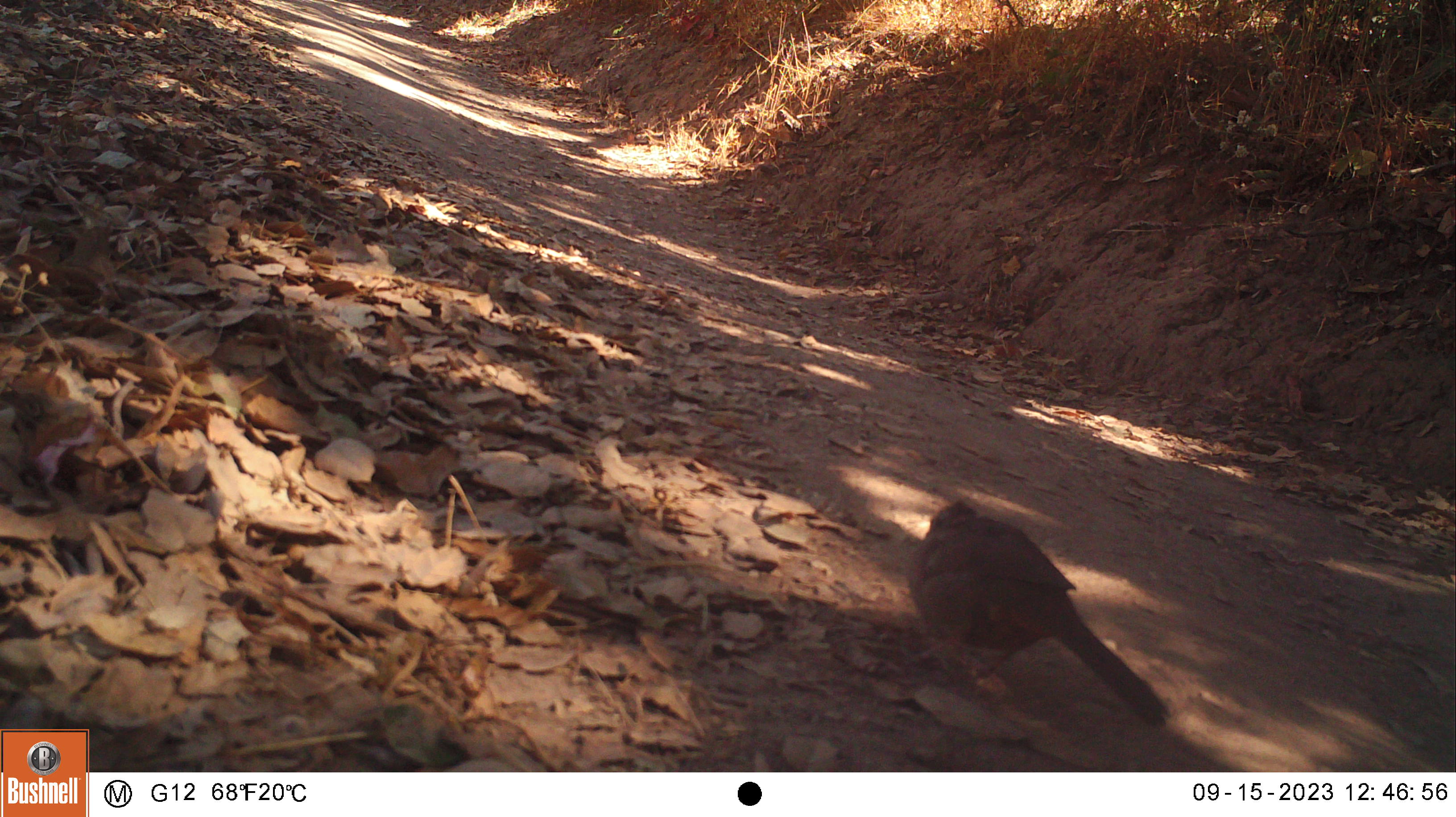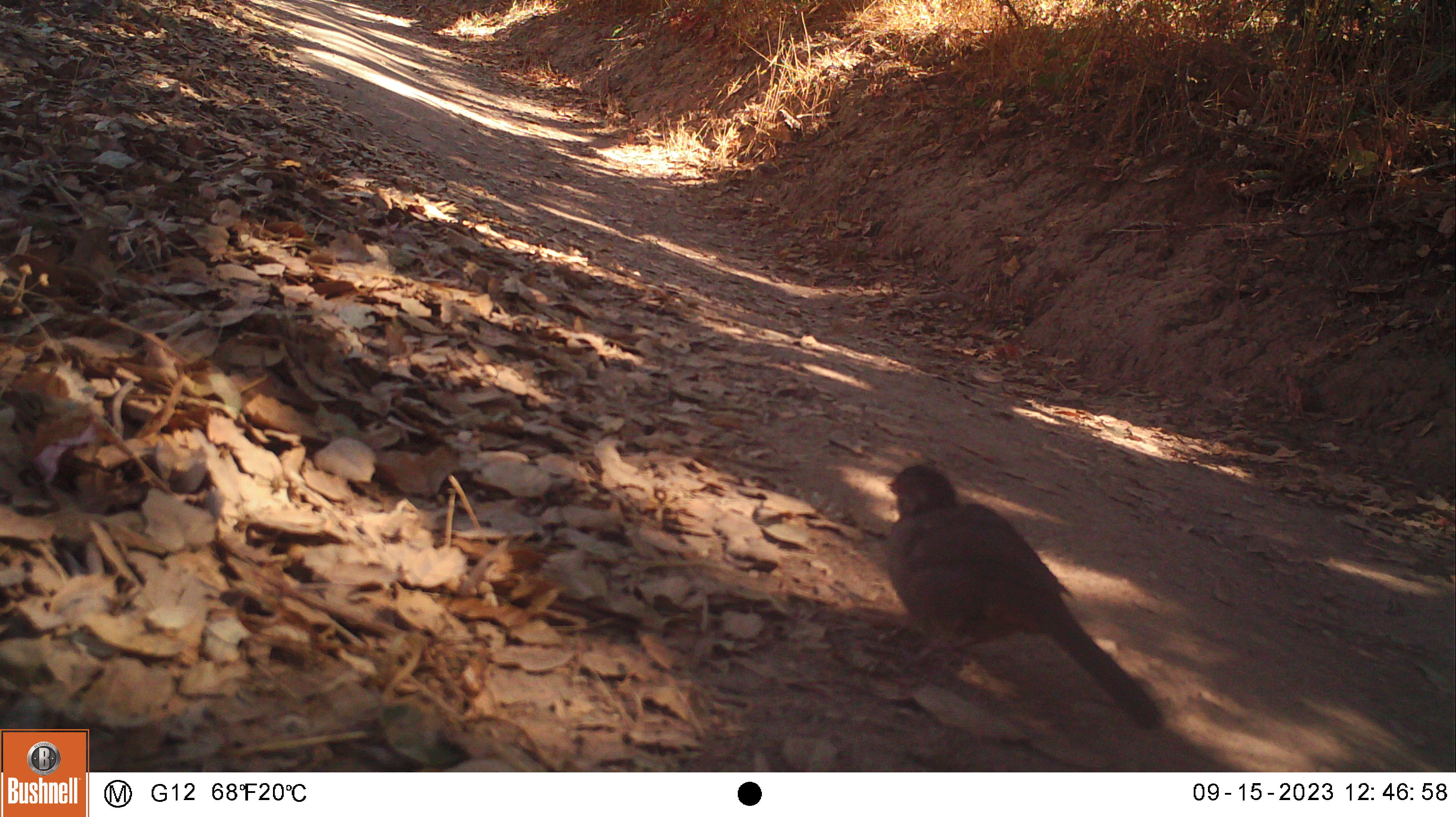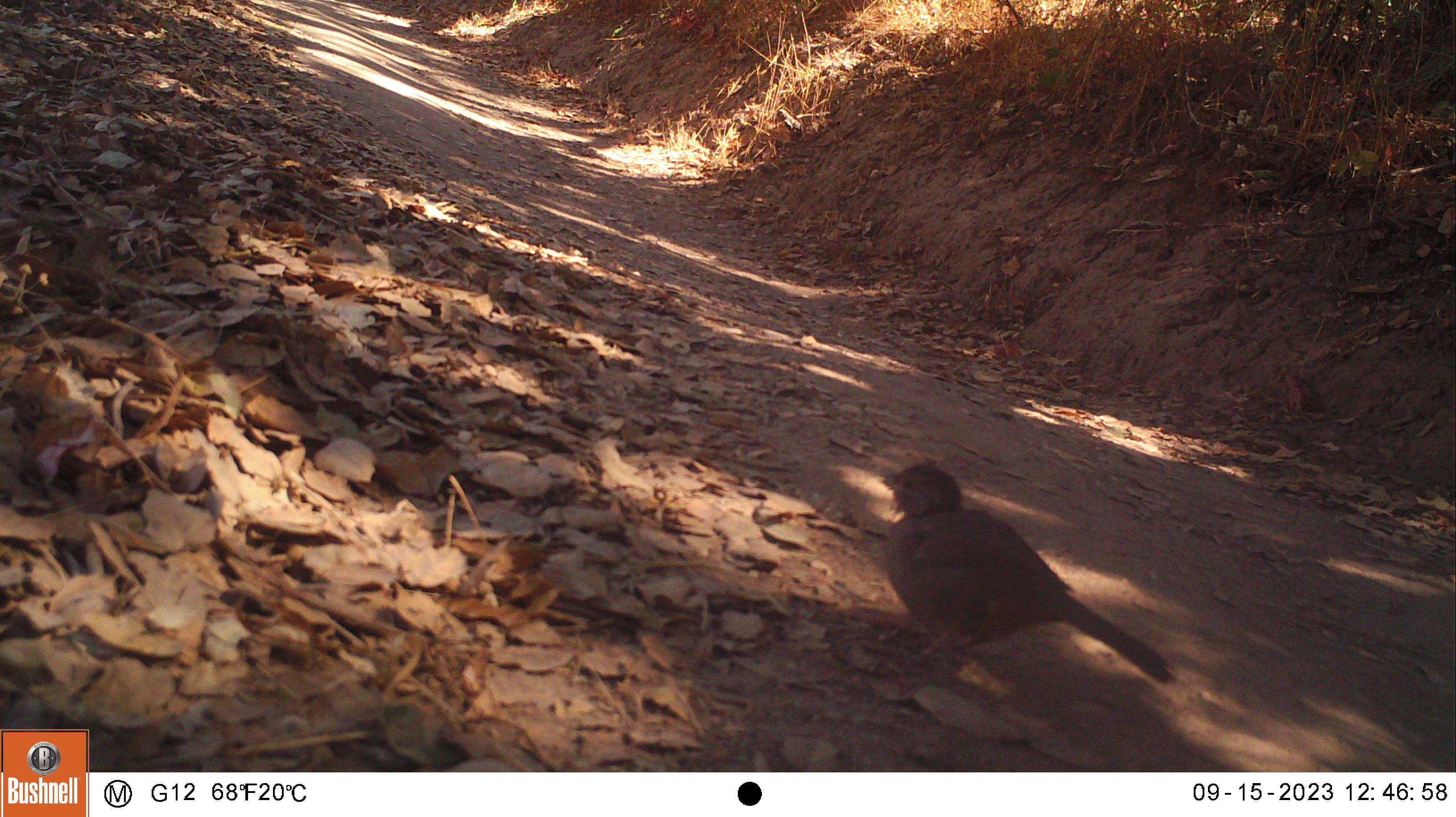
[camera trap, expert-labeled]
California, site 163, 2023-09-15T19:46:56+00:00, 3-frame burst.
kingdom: Animalia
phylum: Chordata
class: Aves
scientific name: Aves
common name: bird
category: unknown bird